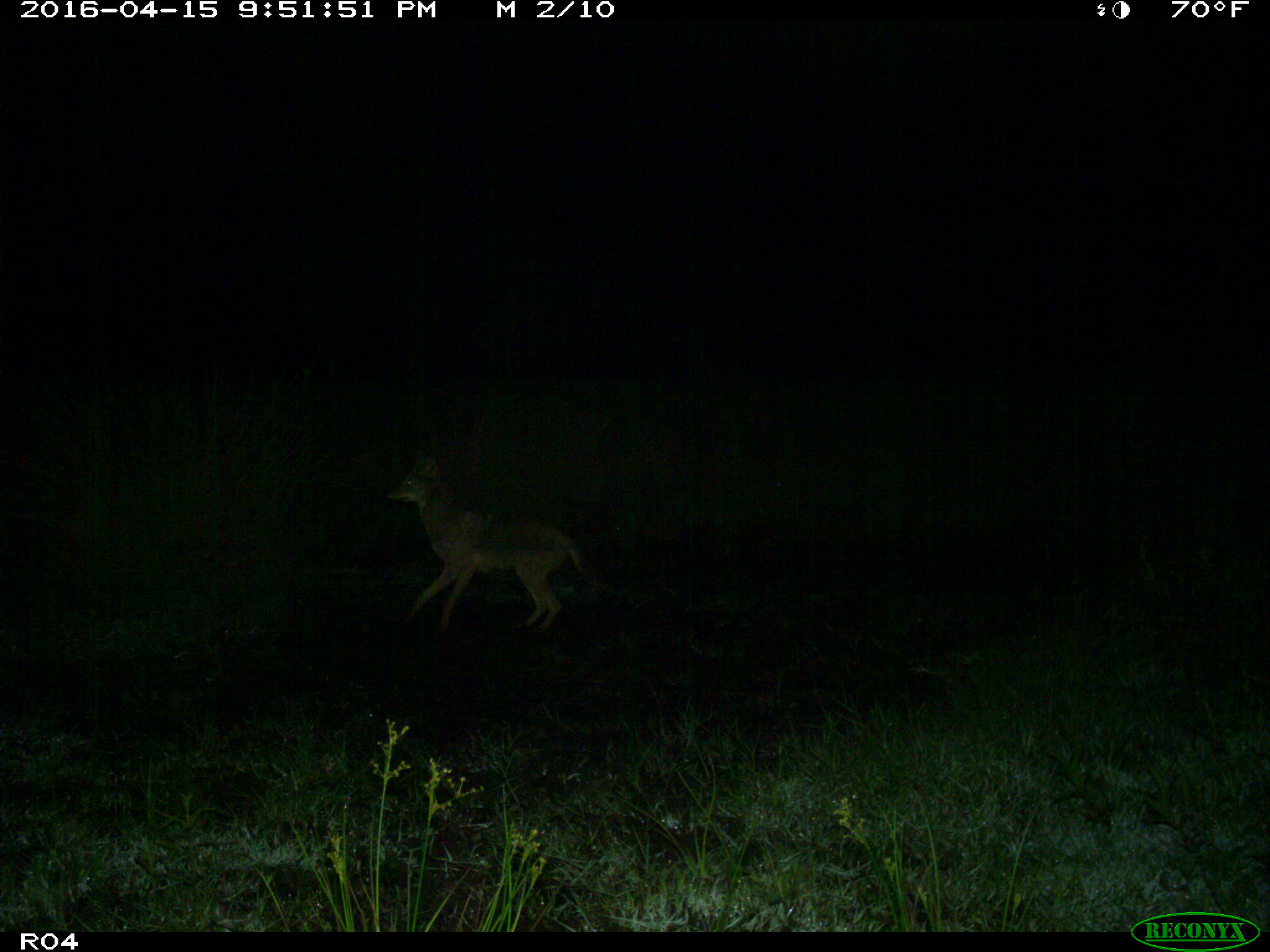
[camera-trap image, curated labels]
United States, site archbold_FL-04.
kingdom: Animalia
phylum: Chordata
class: Mammalia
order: Carnivora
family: Canidae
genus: Canis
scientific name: Canis latrans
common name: coyote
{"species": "Canis latrans (coyote)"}